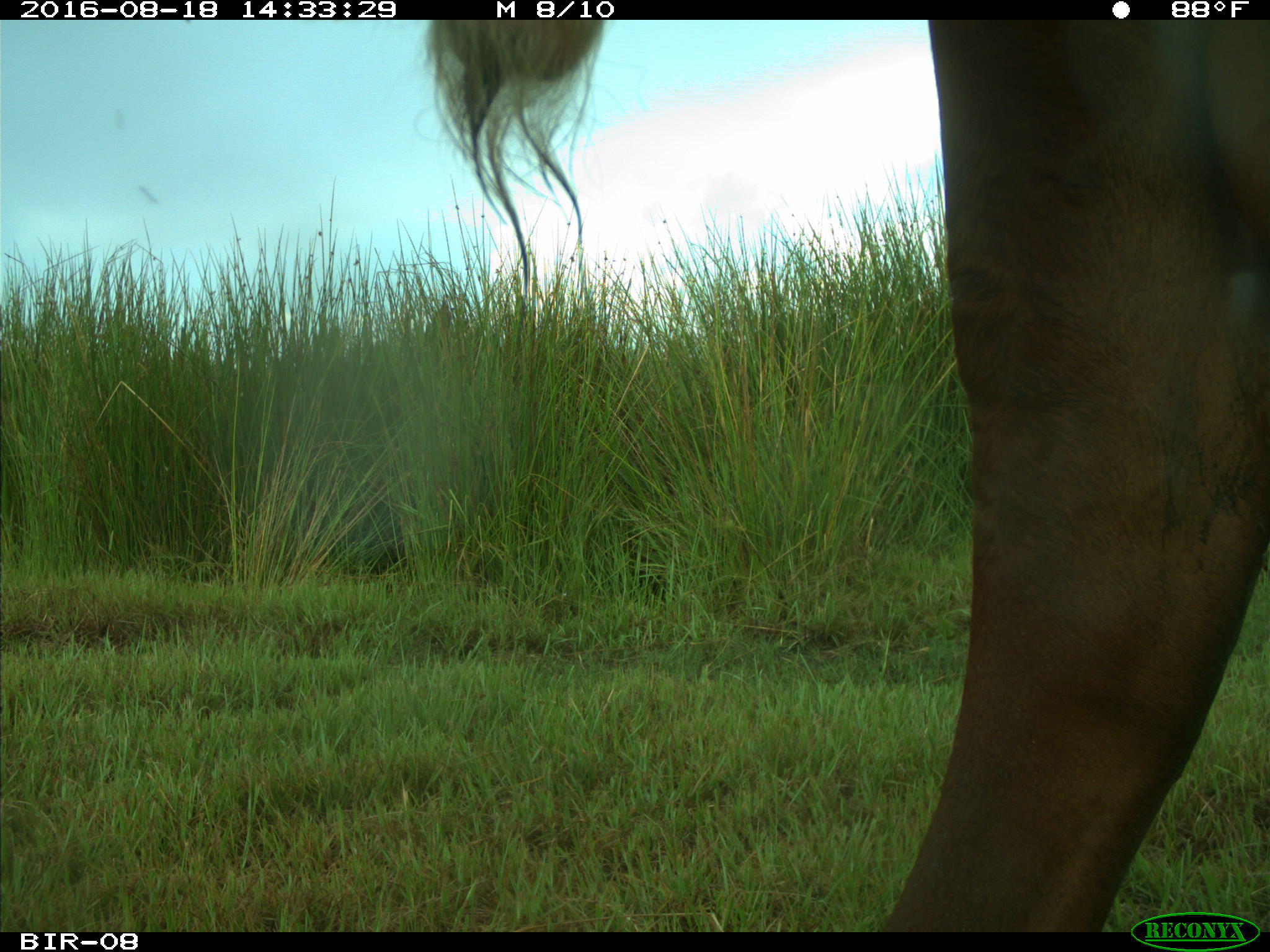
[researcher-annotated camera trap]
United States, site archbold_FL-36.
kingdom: Animalia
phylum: Chordata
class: Mammalia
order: Artiodactyla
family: Bovidae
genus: Bos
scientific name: Bos taurus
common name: domestic cow